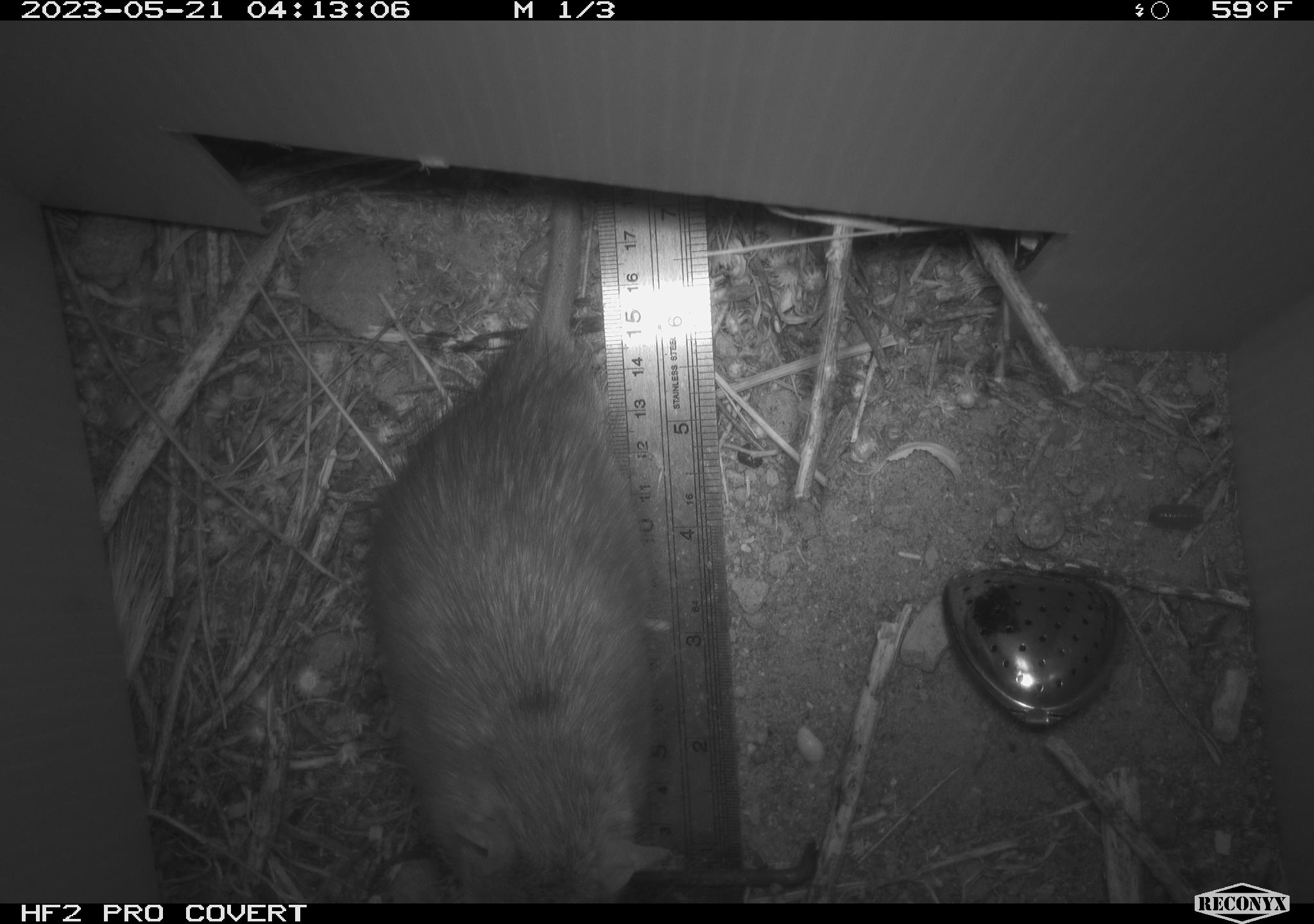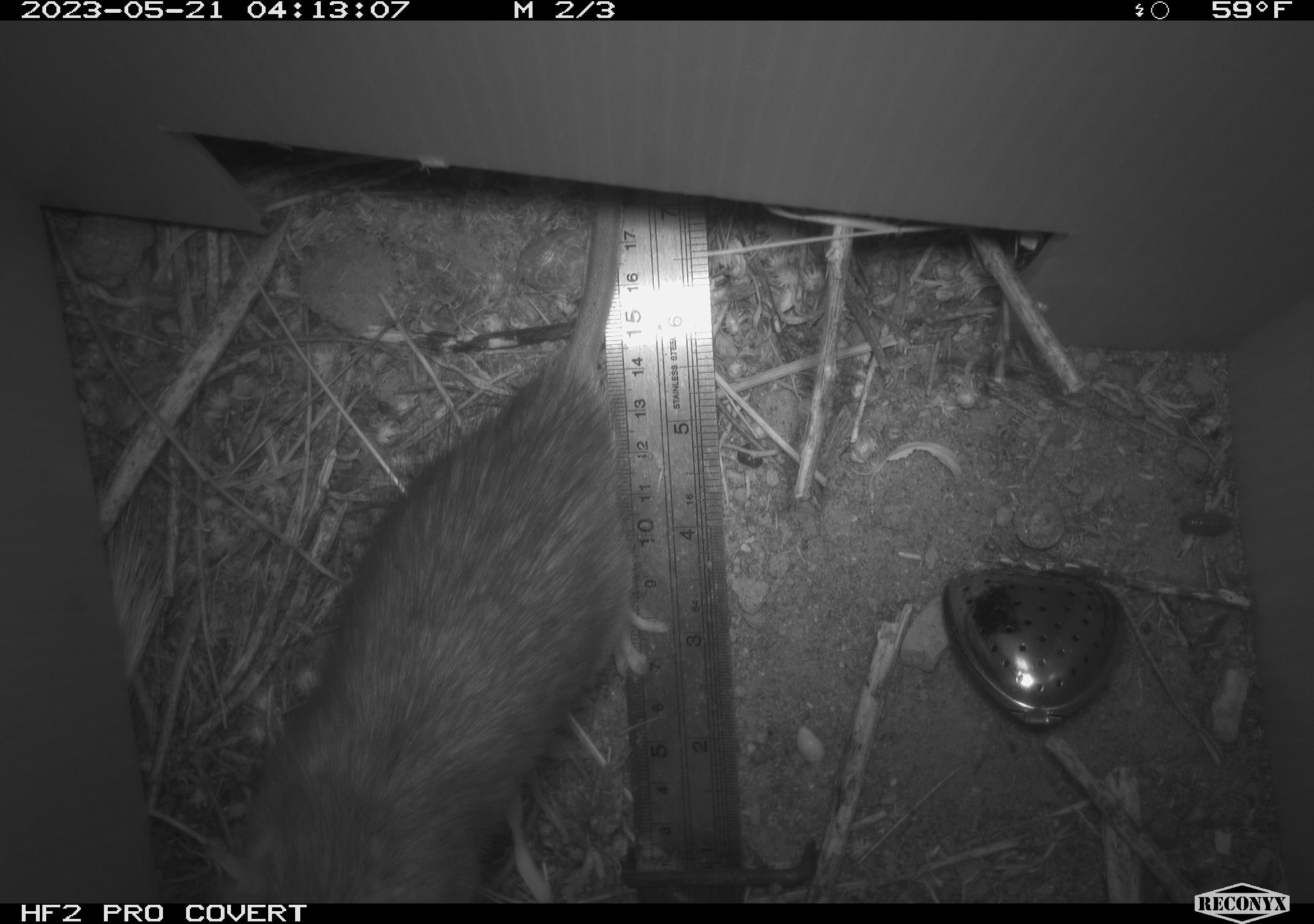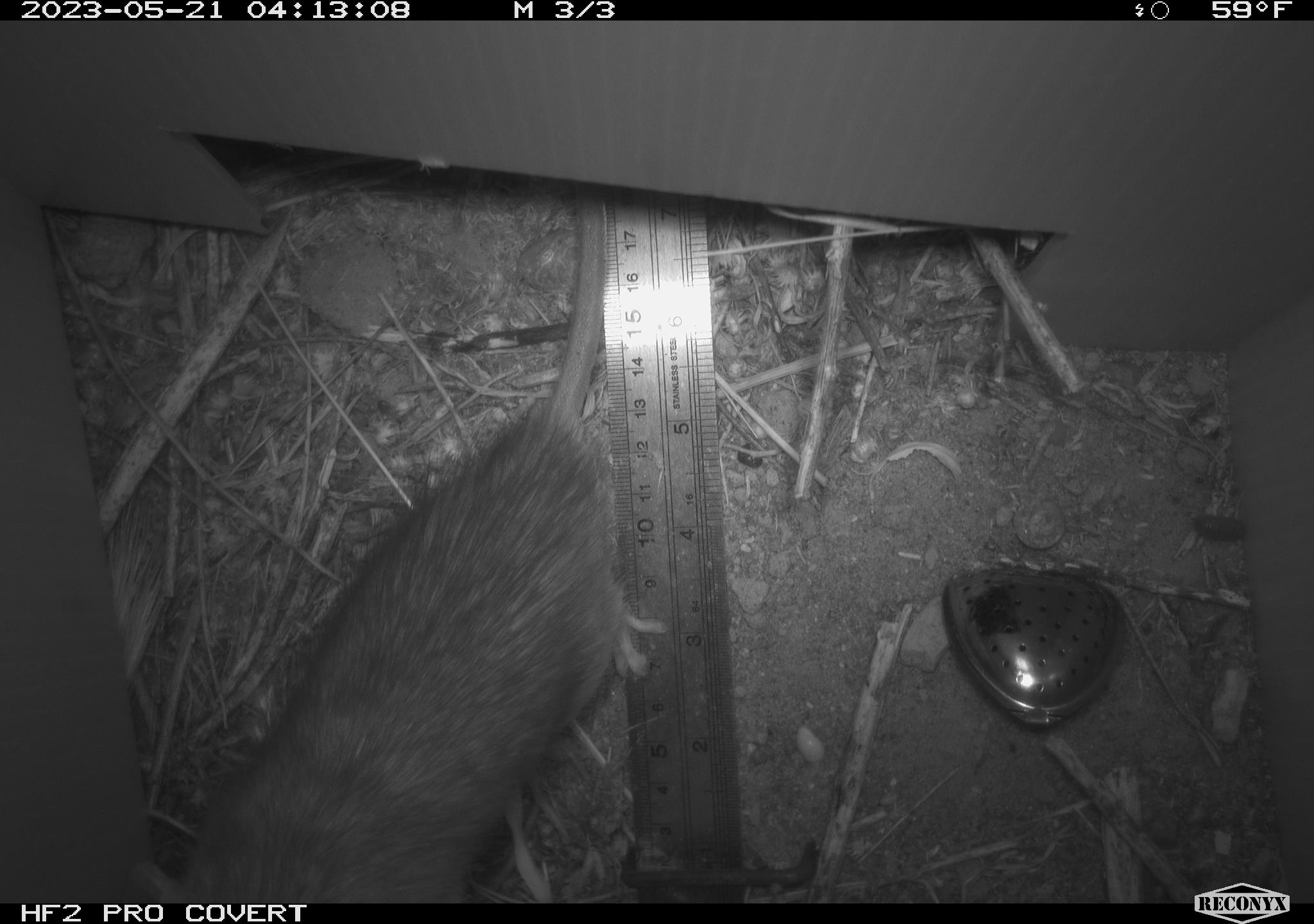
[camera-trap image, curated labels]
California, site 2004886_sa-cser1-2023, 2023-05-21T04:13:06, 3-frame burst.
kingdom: Animalia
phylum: Chordata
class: Mammalia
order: Rodentia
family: Muridae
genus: Rattus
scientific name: Rattus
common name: rat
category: rattus species